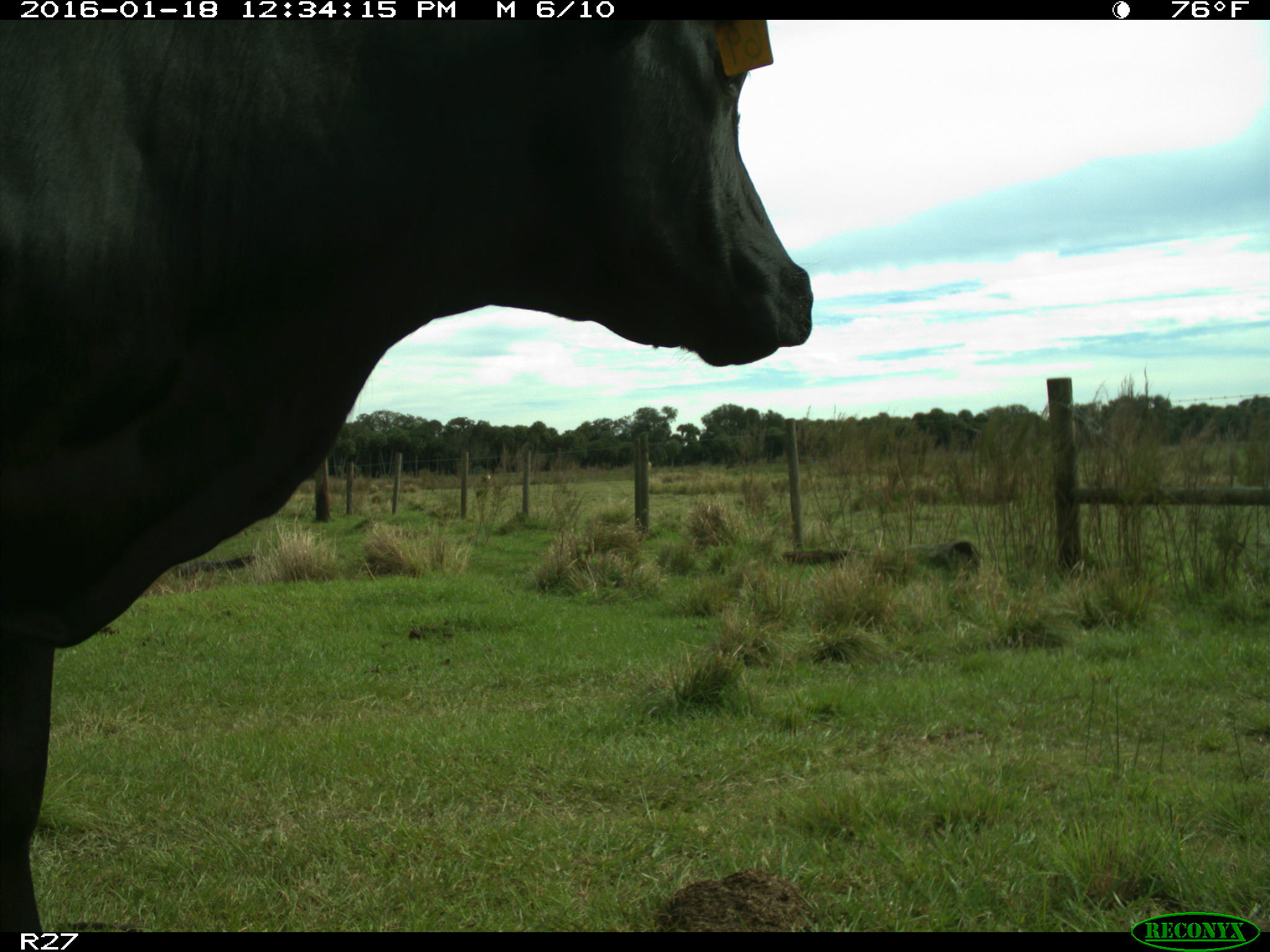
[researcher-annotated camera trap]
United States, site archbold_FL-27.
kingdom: Animalia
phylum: Chordata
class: Mammalia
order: Artiodactyla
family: Bovidae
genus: Bos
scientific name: Bos taurus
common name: domestic cow